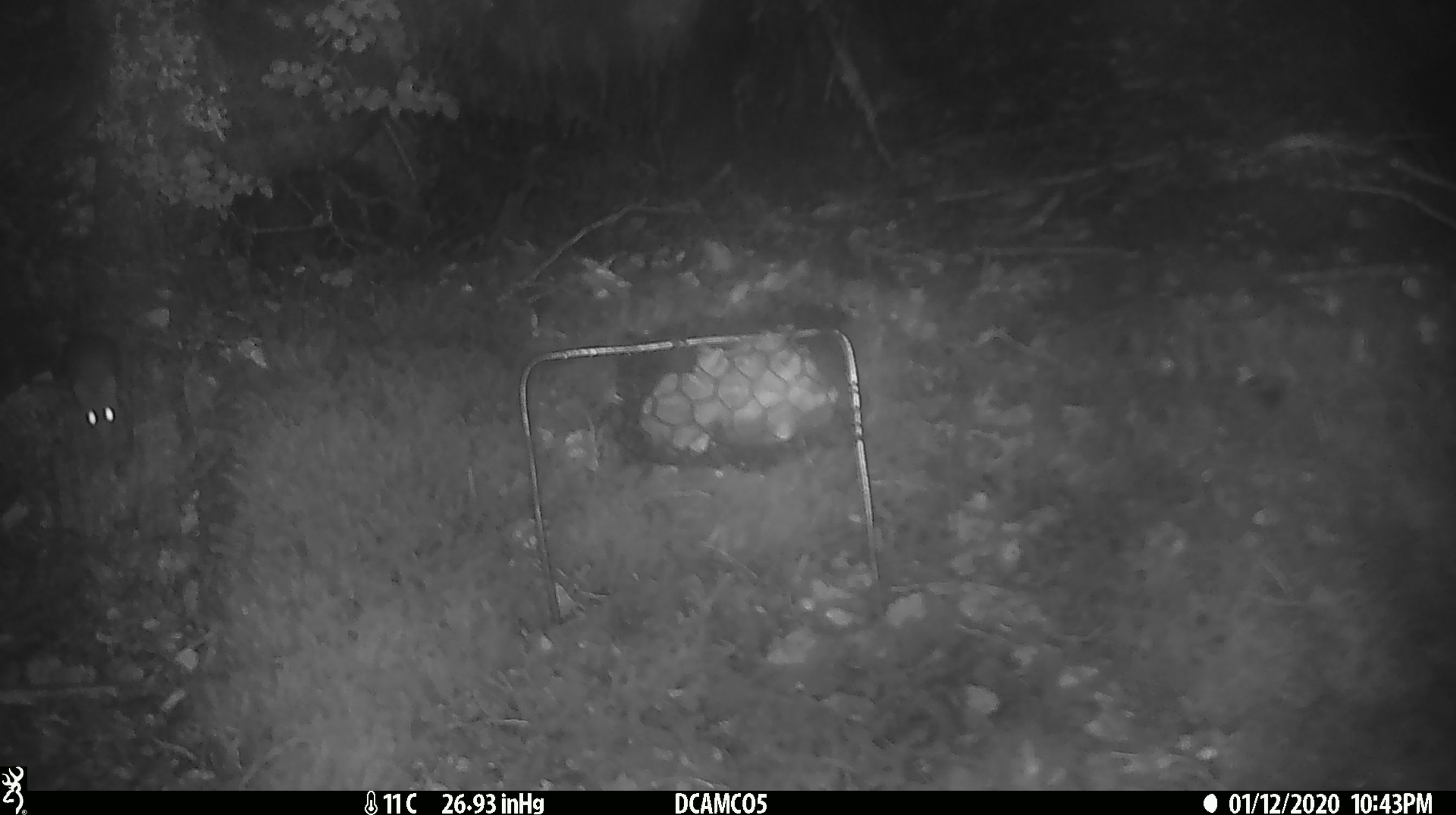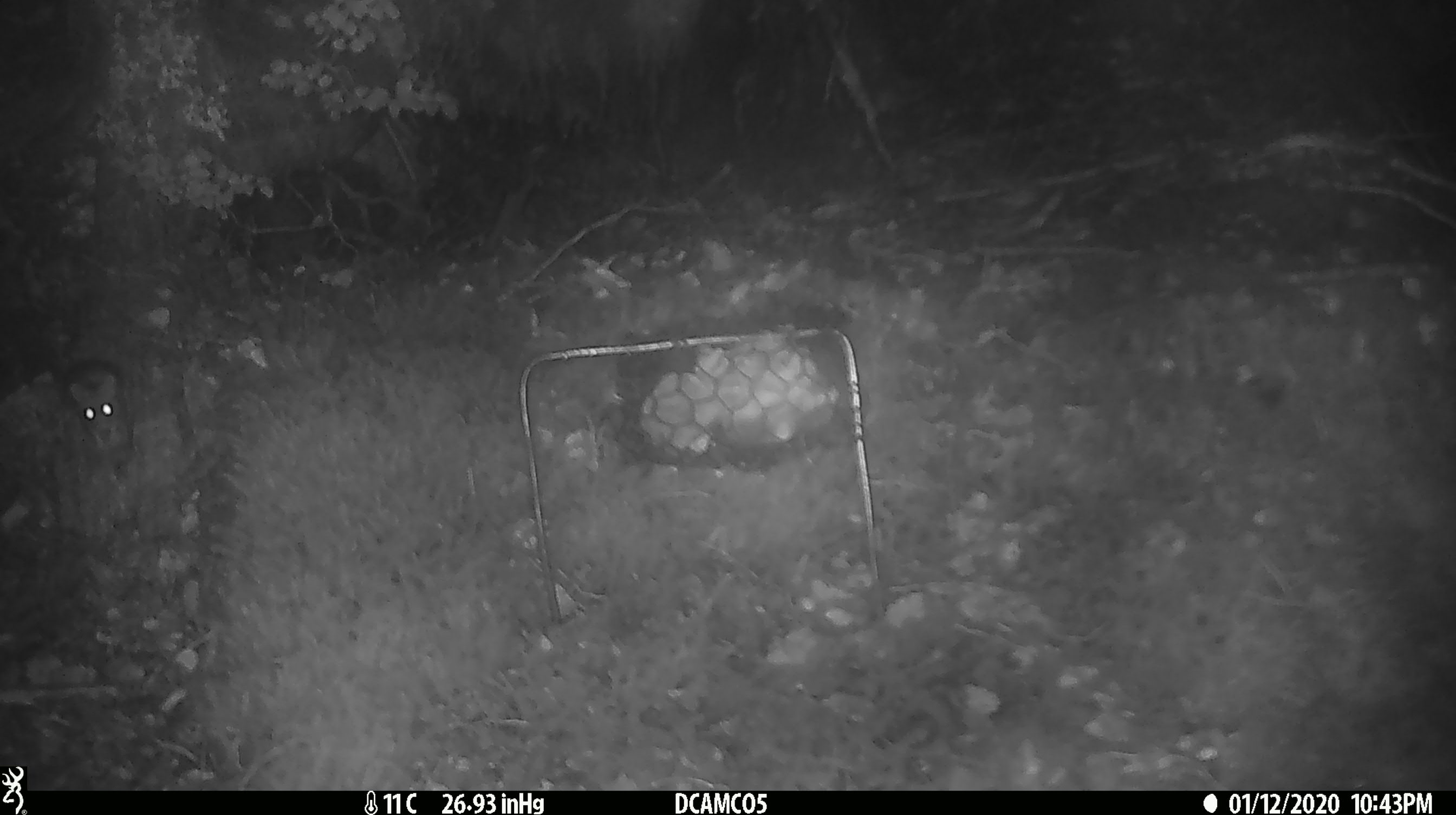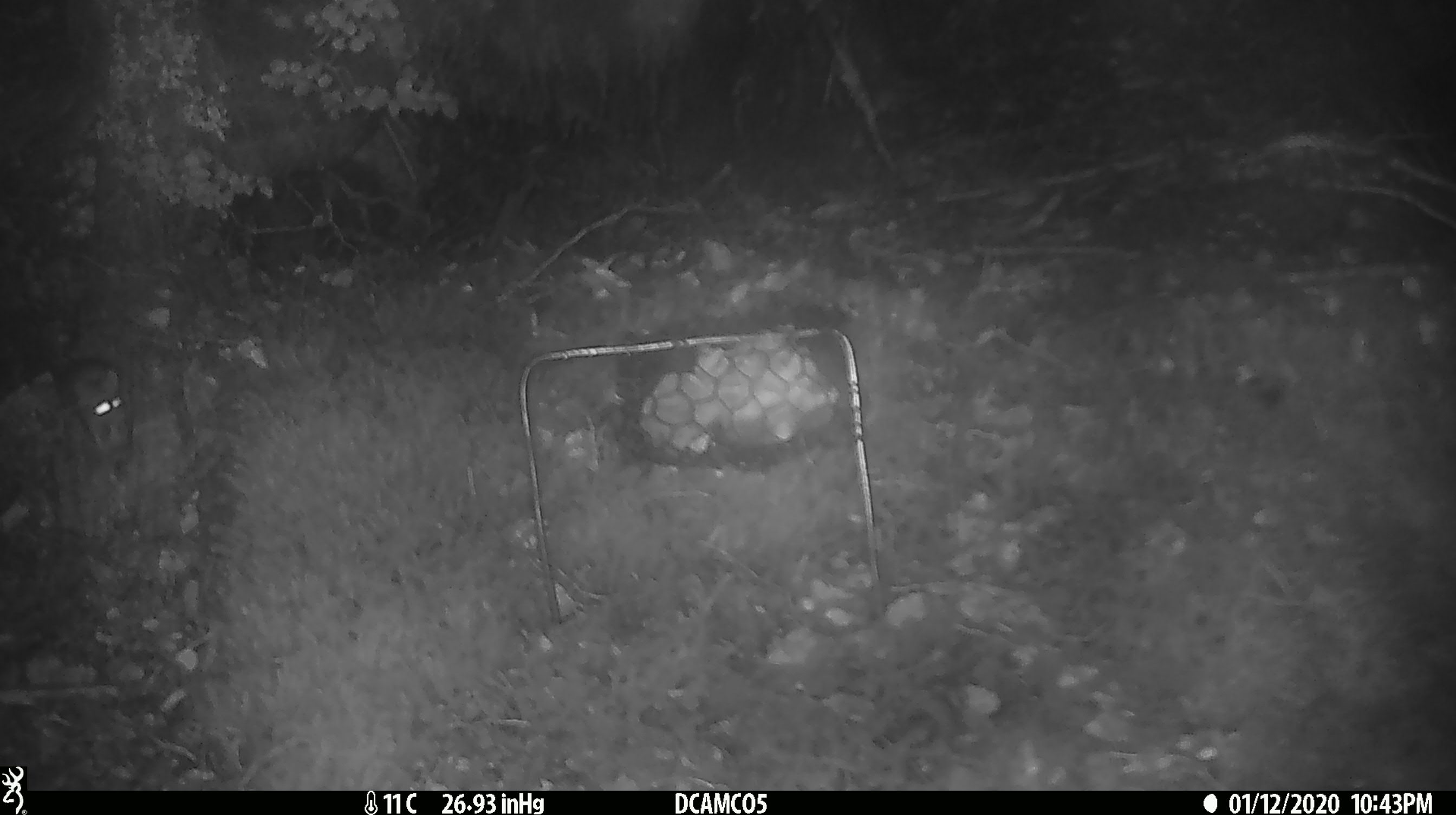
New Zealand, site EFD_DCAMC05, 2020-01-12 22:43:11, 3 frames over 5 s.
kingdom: Animalia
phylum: Chordata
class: Mammalia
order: Rodentia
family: Muridae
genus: Mus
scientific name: Mus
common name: mouse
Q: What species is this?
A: Mouse (Mus).